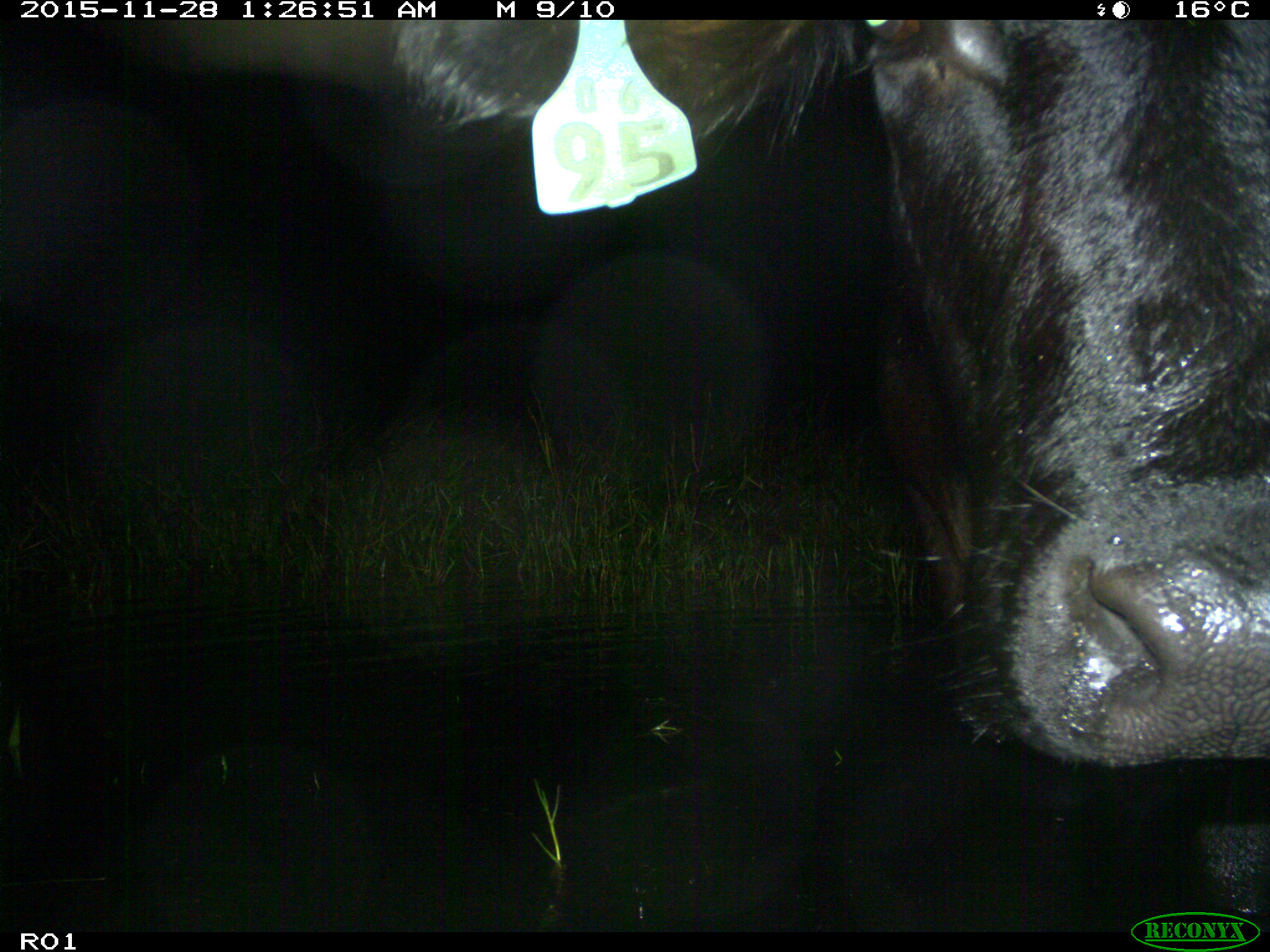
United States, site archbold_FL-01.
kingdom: Animalia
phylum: Chordata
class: Mammalia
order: Artiodactyla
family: Bovidae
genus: Bos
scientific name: Bos taurus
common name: domestic cow